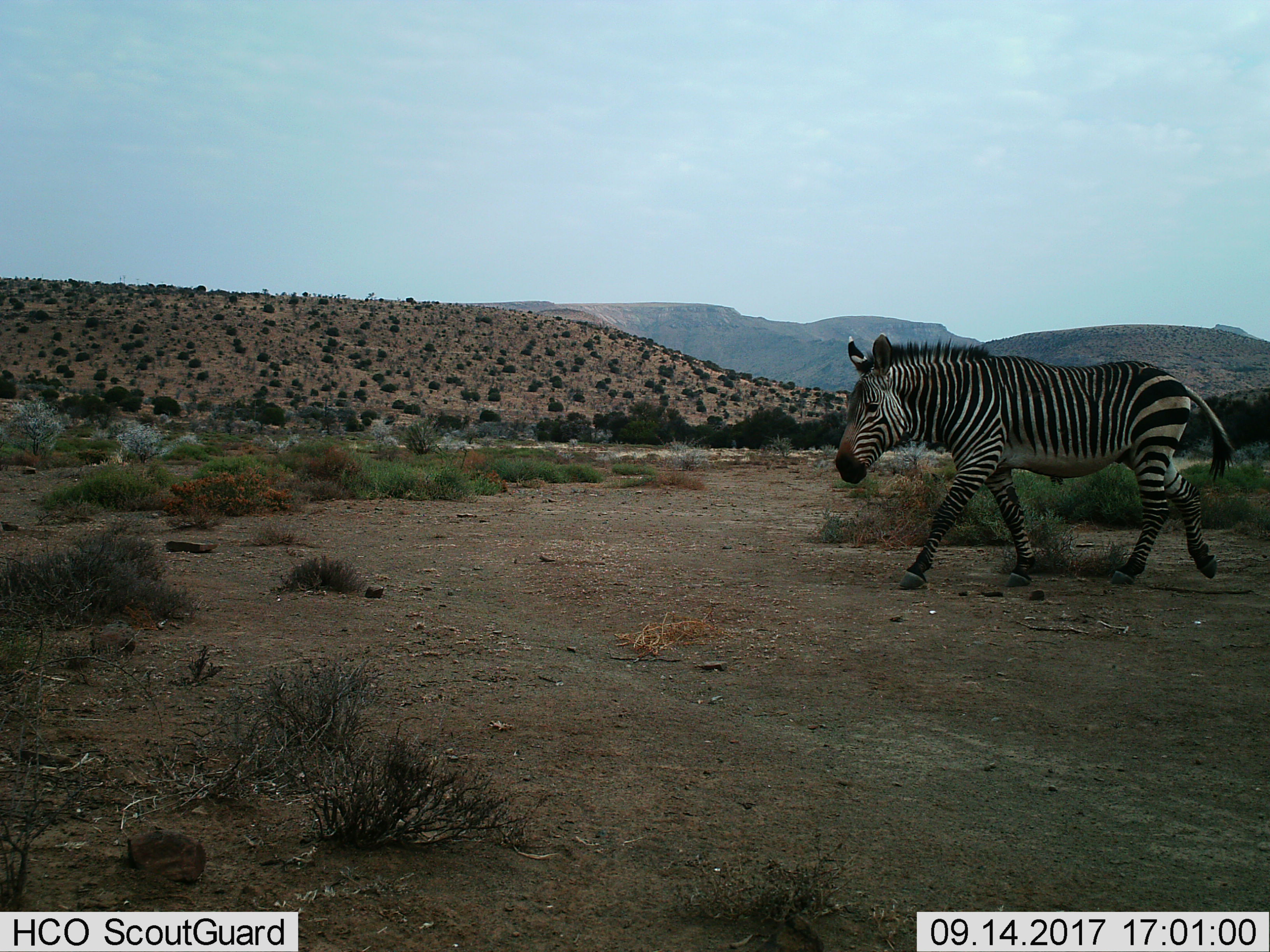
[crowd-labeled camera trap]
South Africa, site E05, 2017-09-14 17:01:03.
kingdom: Animalia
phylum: Chordata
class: Mammalia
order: Perissodactyla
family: Equidae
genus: Equus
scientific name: Equus zebra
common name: mountain zebra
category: zebramountain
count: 1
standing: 11%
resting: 0%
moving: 89%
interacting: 0%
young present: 11%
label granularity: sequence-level